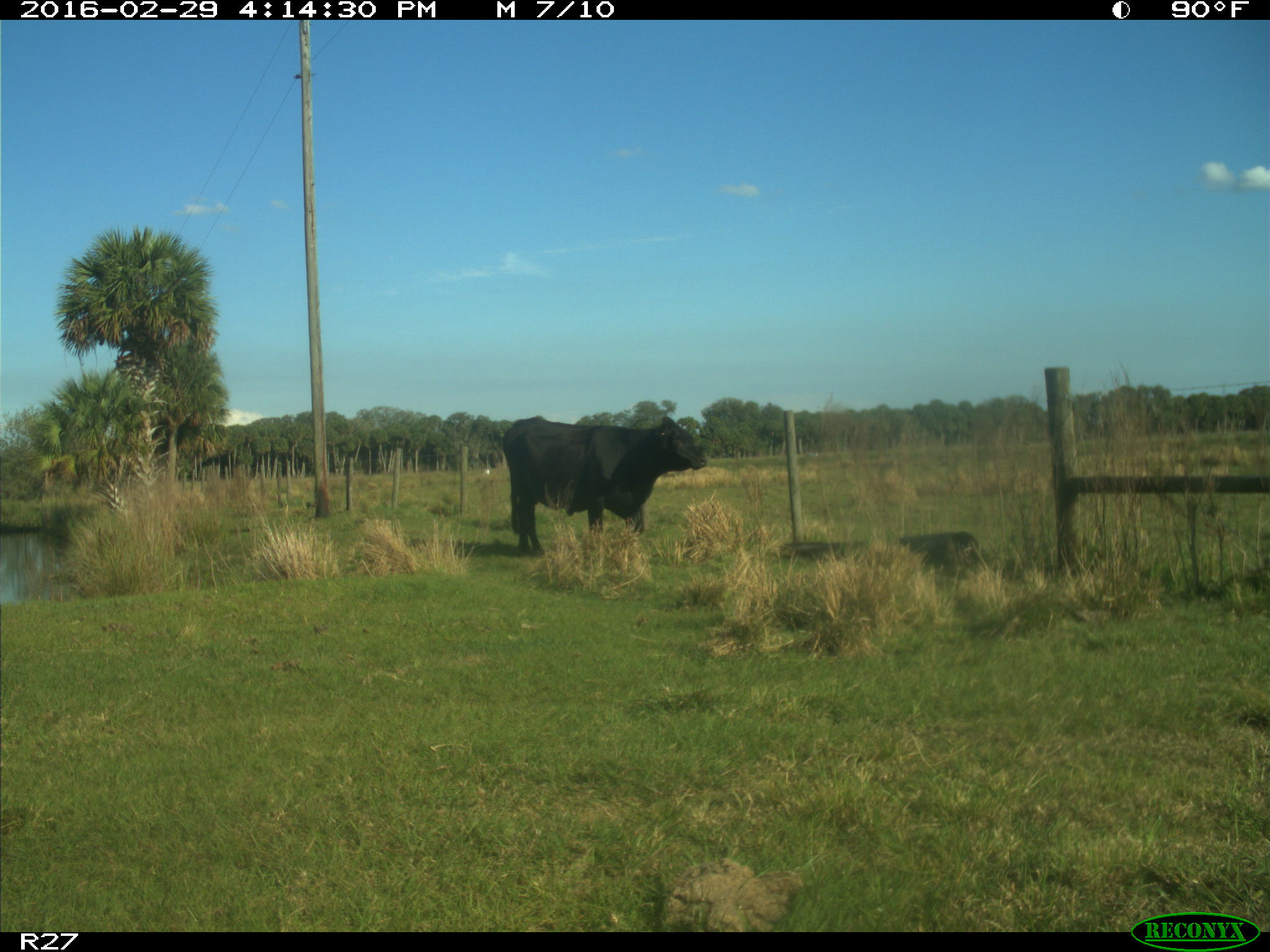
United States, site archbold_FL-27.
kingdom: Animalia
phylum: Chordata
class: Mammalia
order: Artiodactyla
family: Bovidae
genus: Bos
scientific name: Bos taurus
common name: domestic cow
Bos taurus (domestic cow).